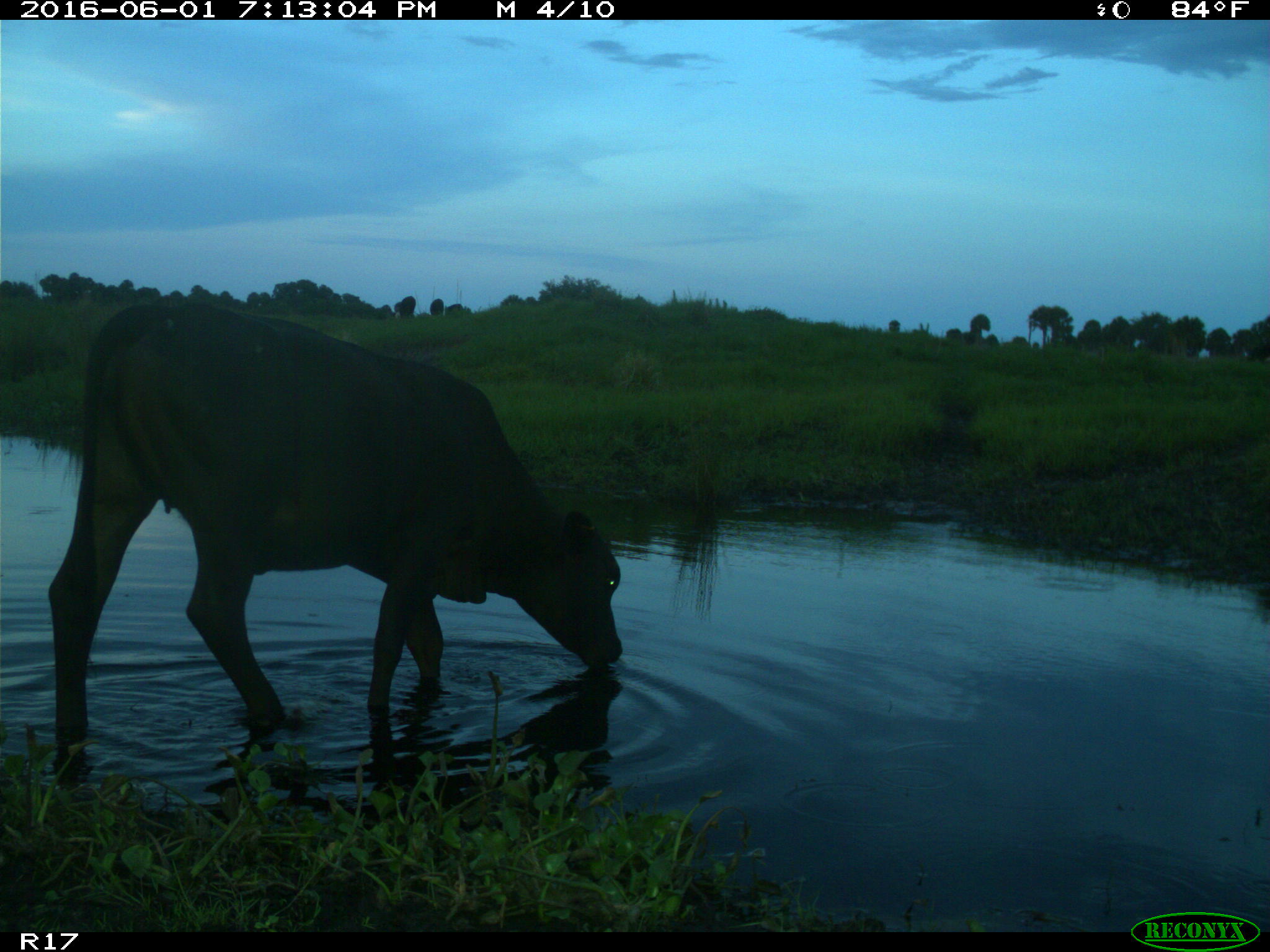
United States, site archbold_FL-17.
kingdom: Animalia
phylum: Chordata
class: Mammalia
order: Artiodactyla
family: Bovidae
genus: Bos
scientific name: Bos taurus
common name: domestic cow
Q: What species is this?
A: Bos taurus (domestic cow).